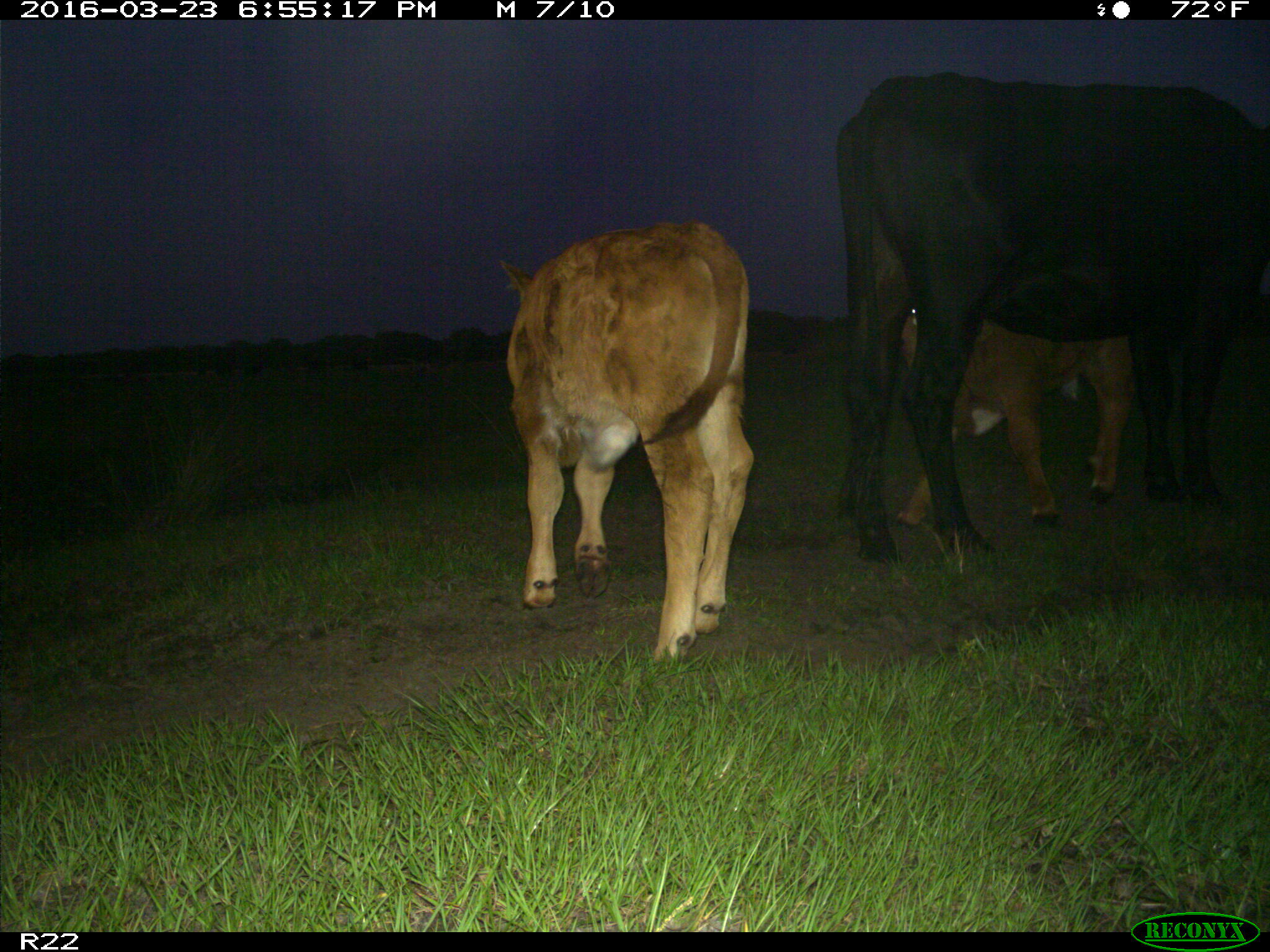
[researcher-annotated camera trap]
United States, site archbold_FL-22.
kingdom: Animalia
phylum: Chordata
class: Mammalia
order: Artiodactyla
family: Bovidae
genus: Bos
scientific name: Bos taurus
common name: domestic cow